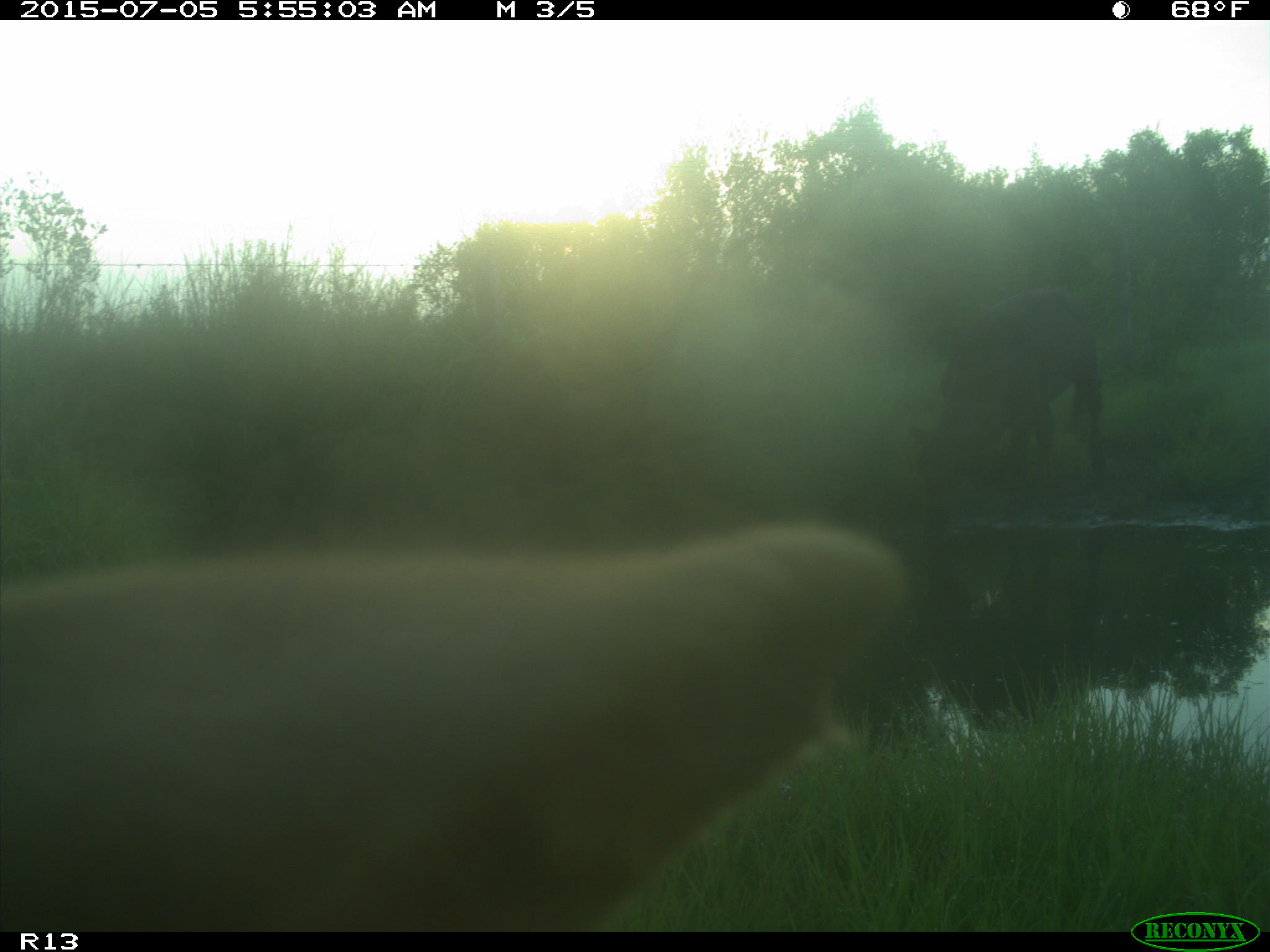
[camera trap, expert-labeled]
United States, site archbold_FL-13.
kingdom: Animalia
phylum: Chordata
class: Mammalia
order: Artiodactyla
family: Bovidae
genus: Bos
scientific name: Bos taurus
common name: domestic cow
Bos taurus (domestic cow).